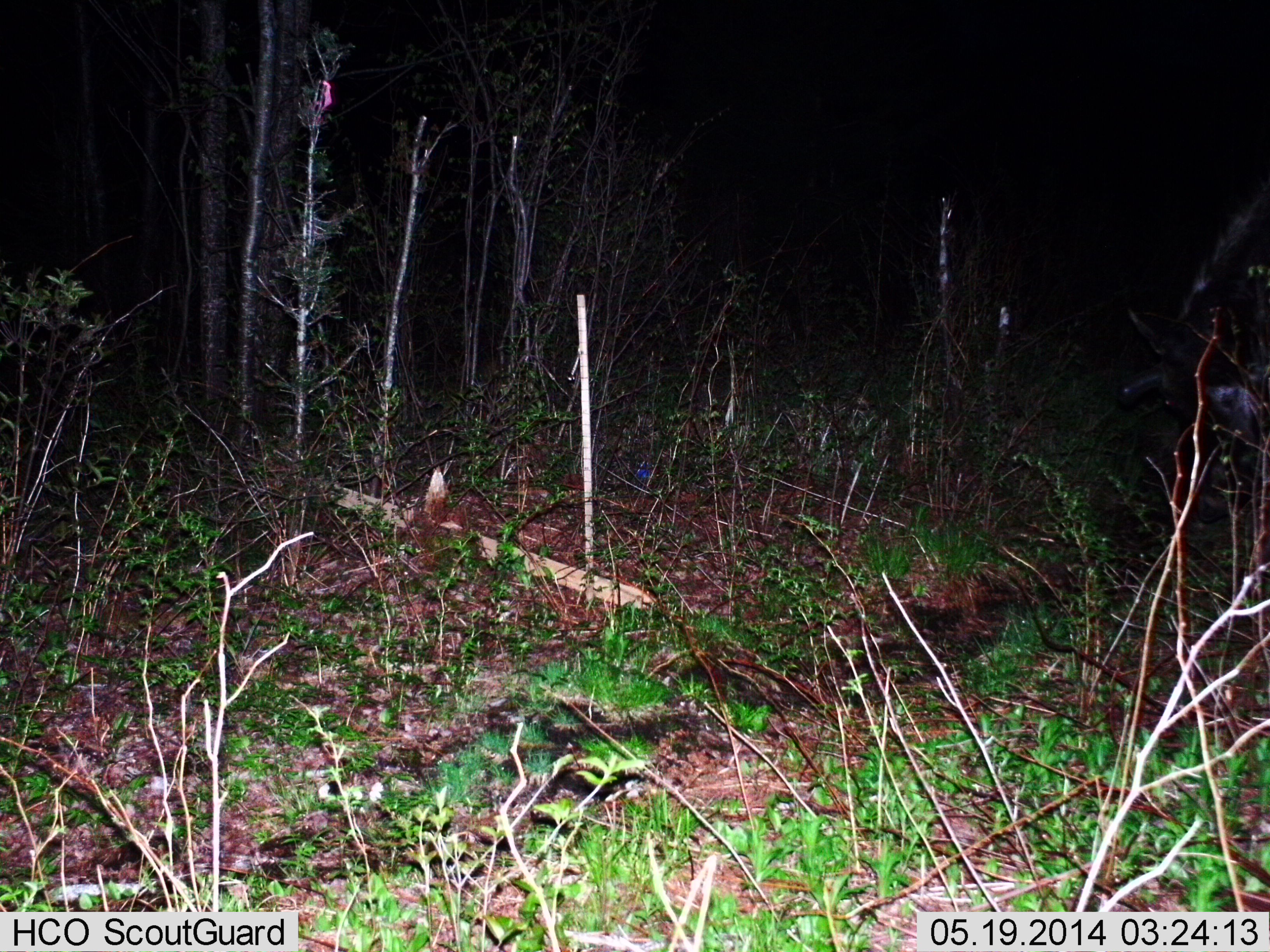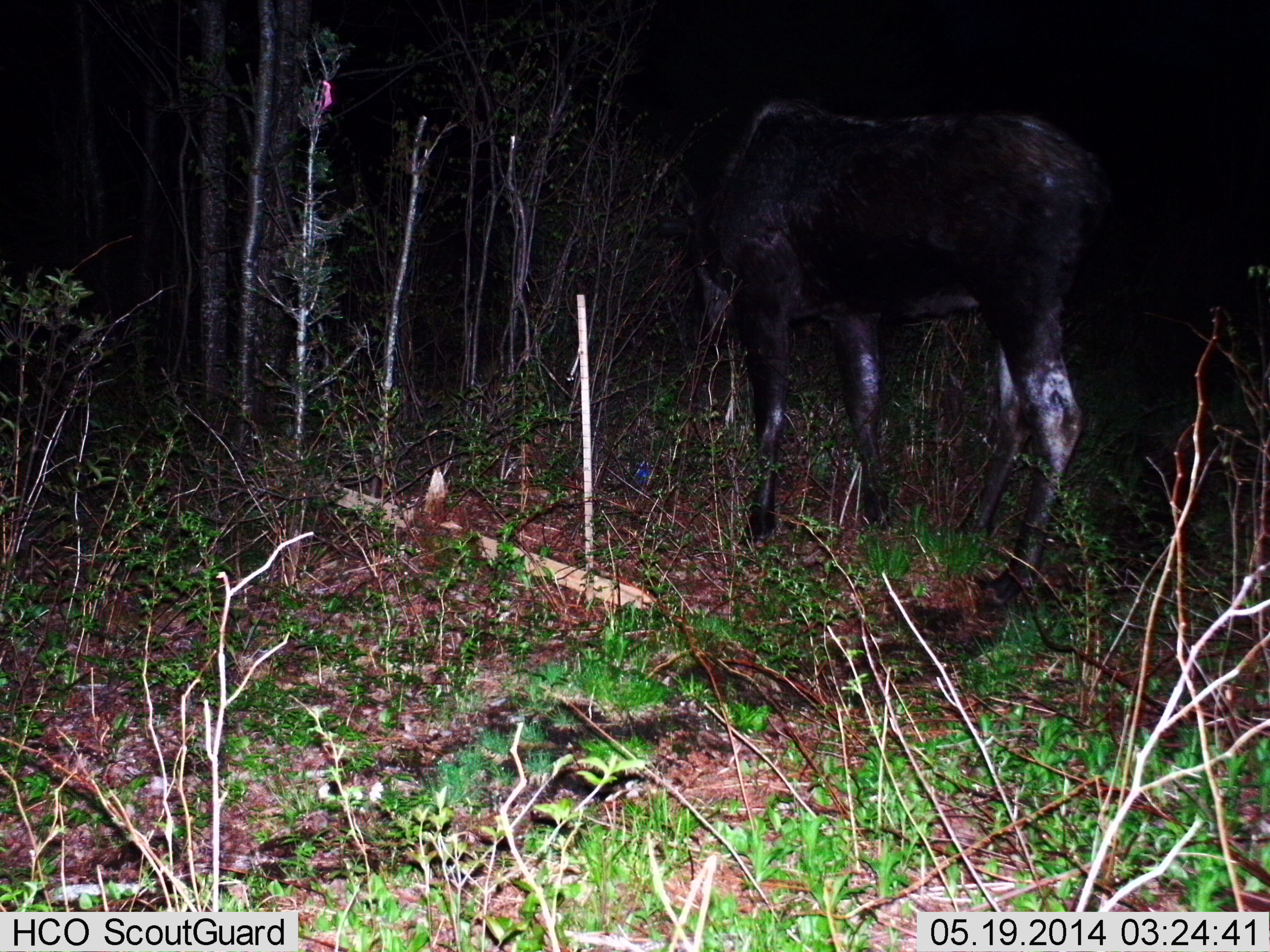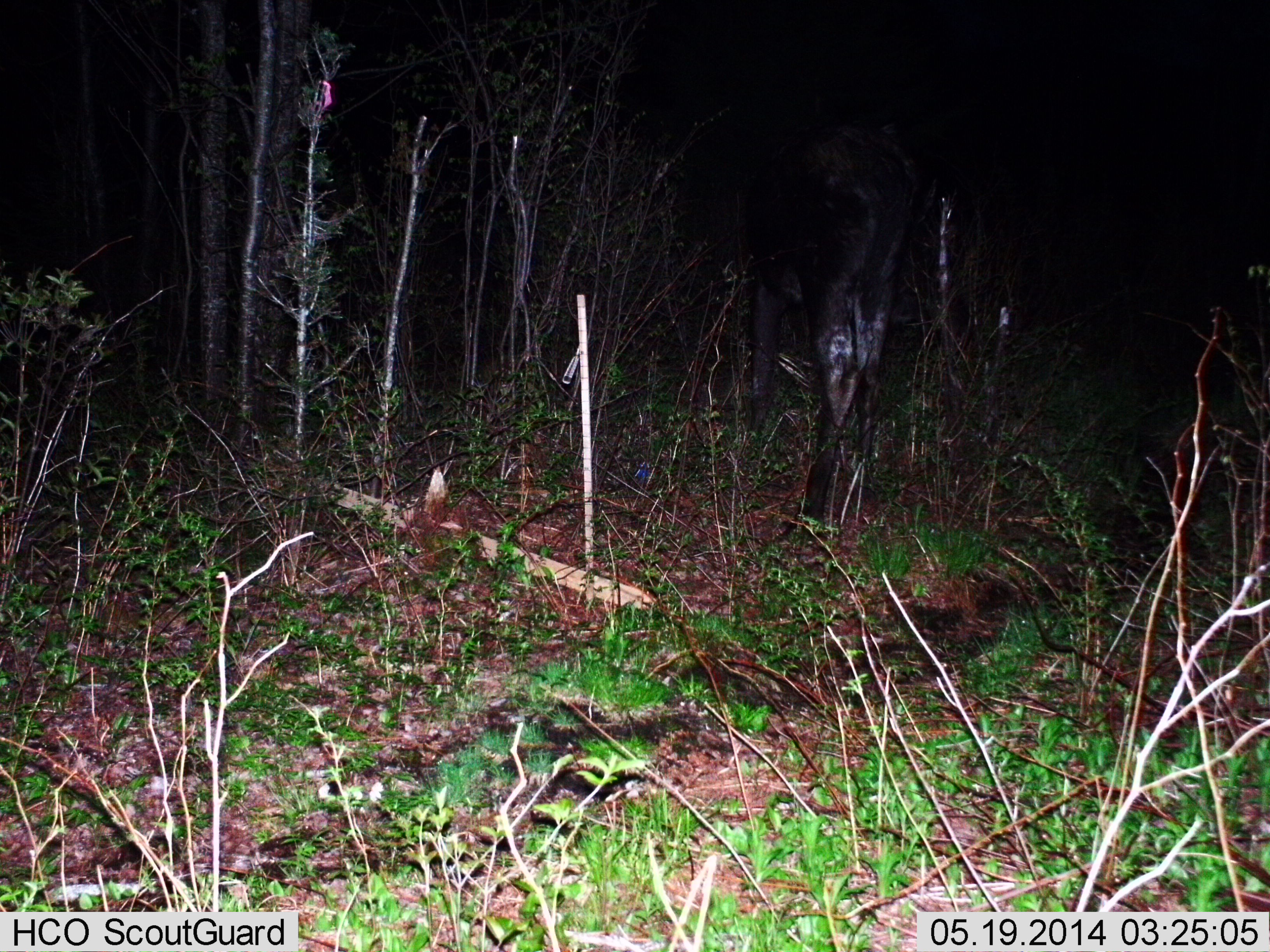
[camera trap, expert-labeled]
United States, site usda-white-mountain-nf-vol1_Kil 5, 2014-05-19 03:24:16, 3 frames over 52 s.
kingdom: Animalia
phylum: Chordata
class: Mammalia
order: Artiodactyla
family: Cervidae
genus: Alces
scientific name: Alces alces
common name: moose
Moose (Alces alces).